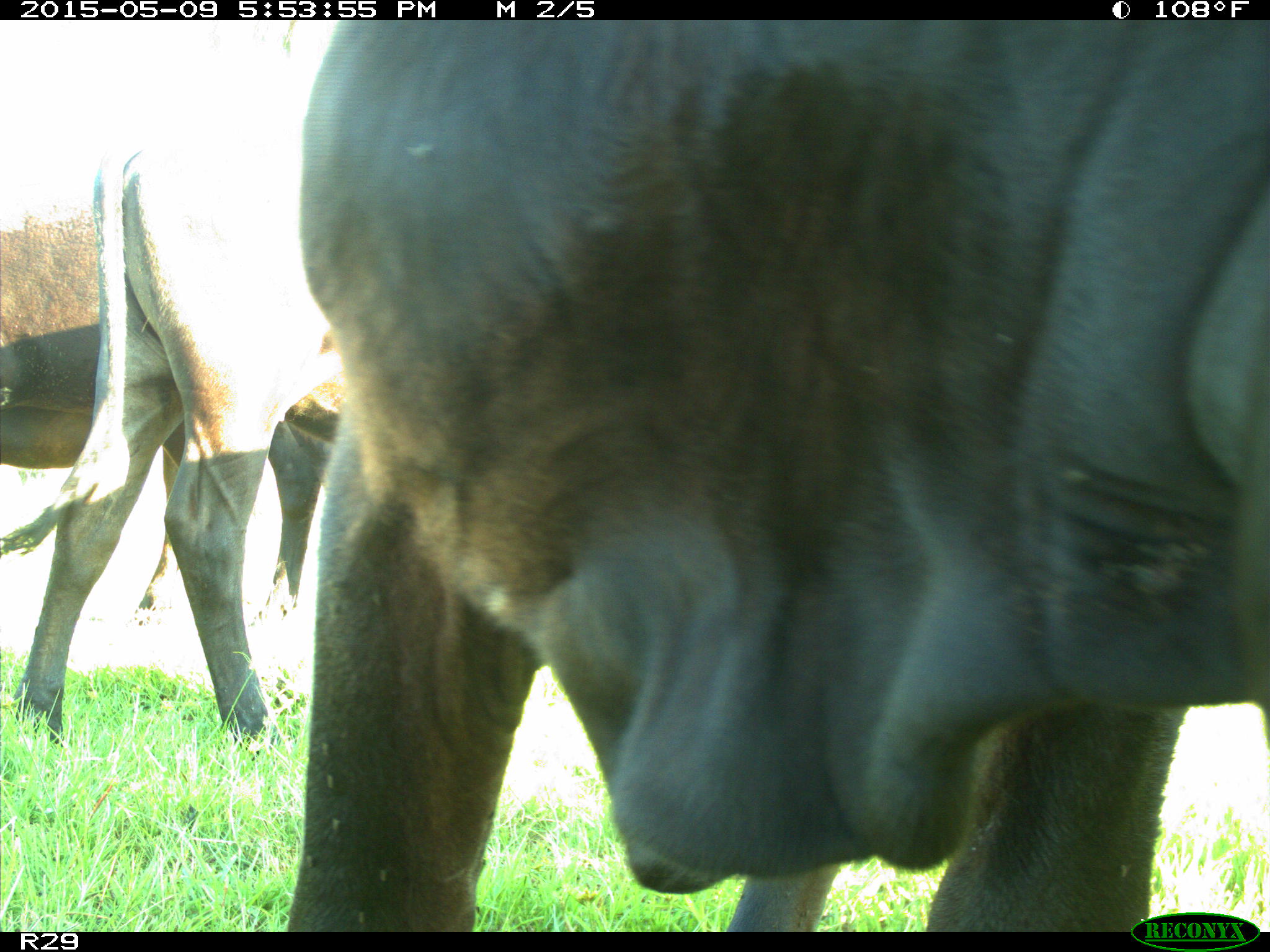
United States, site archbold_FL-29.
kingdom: Animalia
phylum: Chordata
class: Mammalia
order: Artiodactyla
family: Bovidae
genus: Bos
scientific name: Bos taurus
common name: domestic cow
Bos taurus (domestic cow).